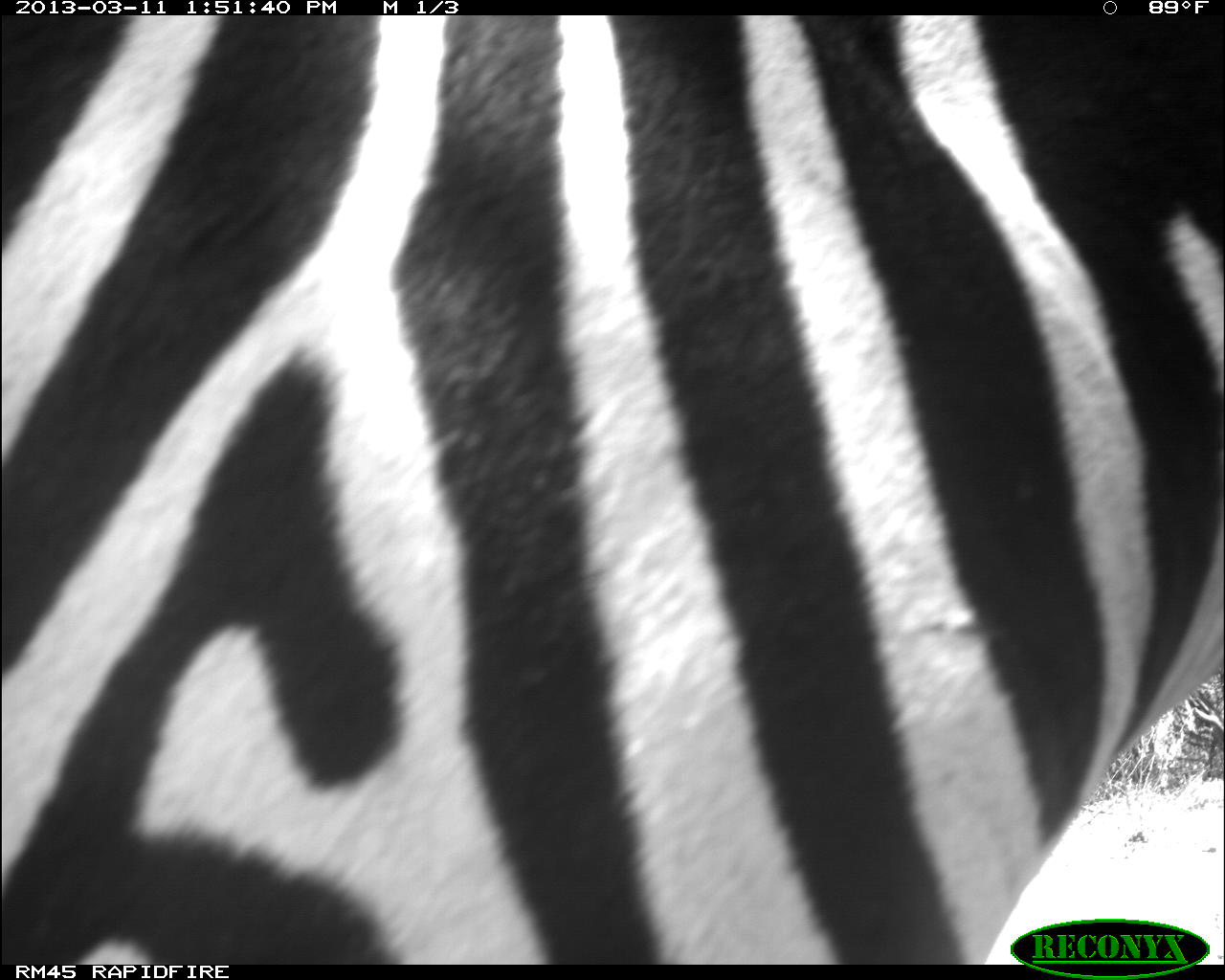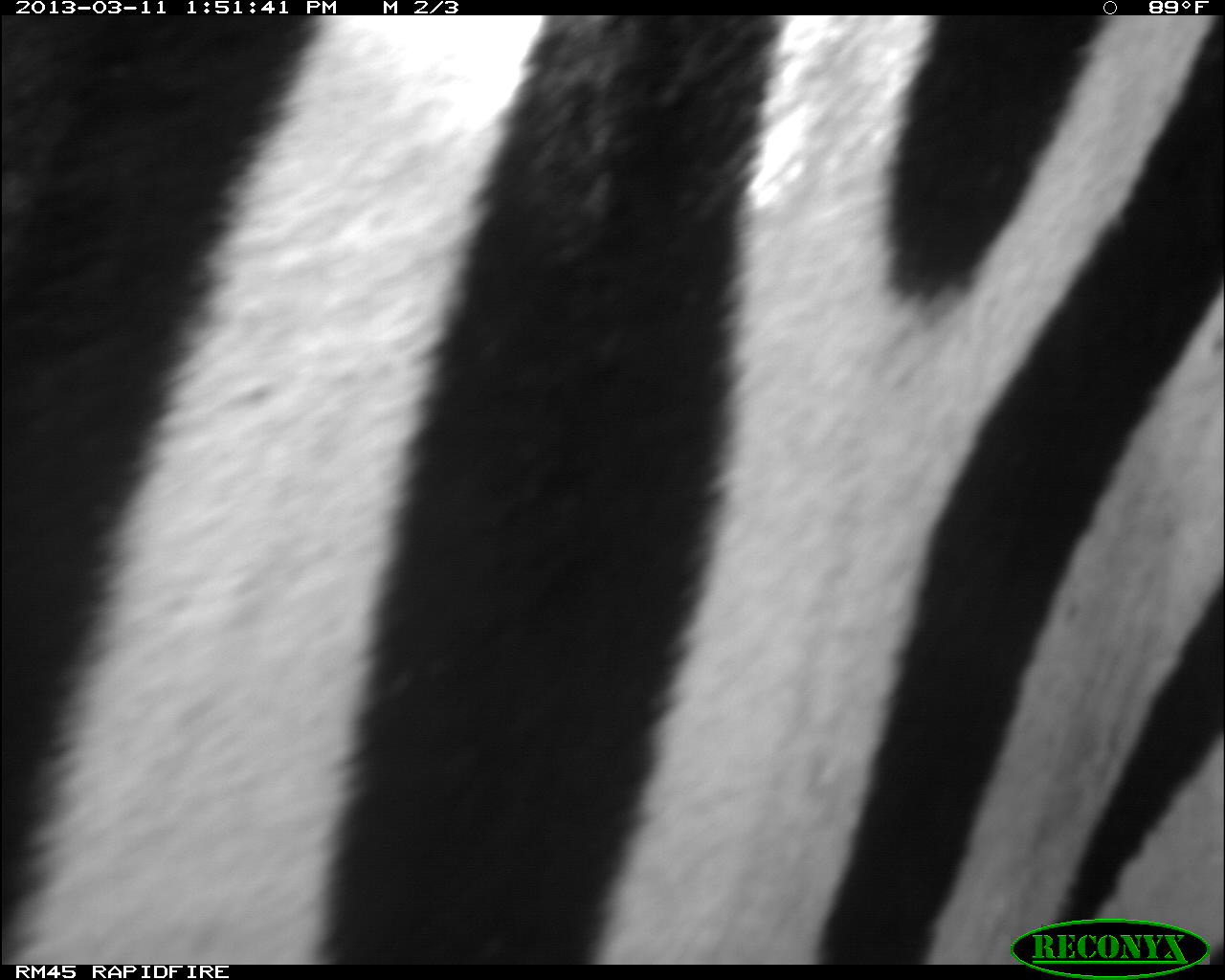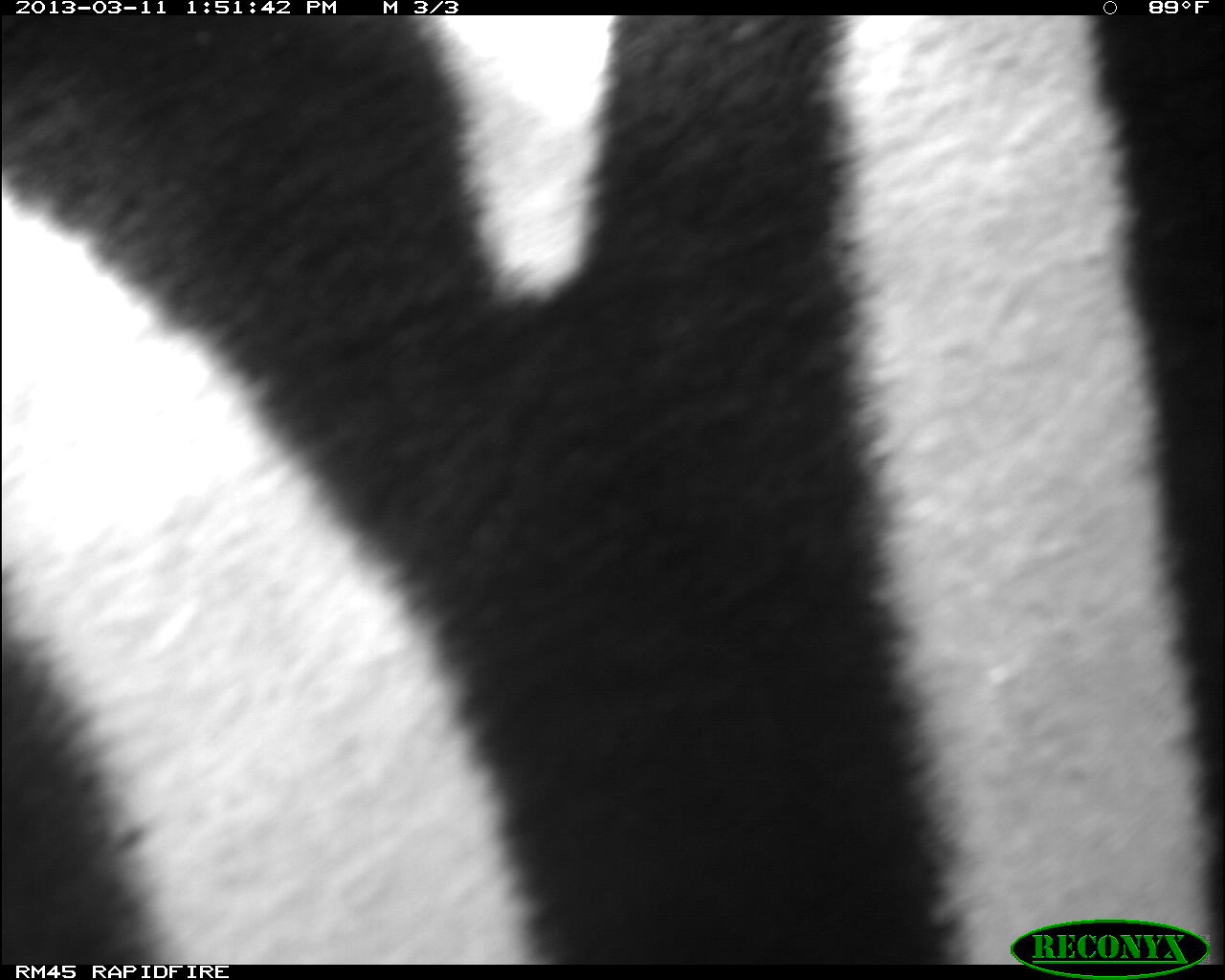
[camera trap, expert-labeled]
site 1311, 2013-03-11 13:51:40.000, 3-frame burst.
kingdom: Animalia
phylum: Chordata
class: Mammalia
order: Artiodactyla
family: Giraffidae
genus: Giraffa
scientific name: Giraffa camelopardalis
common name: giraffe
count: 1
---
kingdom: Animalia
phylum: Chordata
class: Mammalia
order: Perissodactyla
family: Equidae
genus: Equus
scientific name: Equus quagga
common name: plains zebra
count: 1